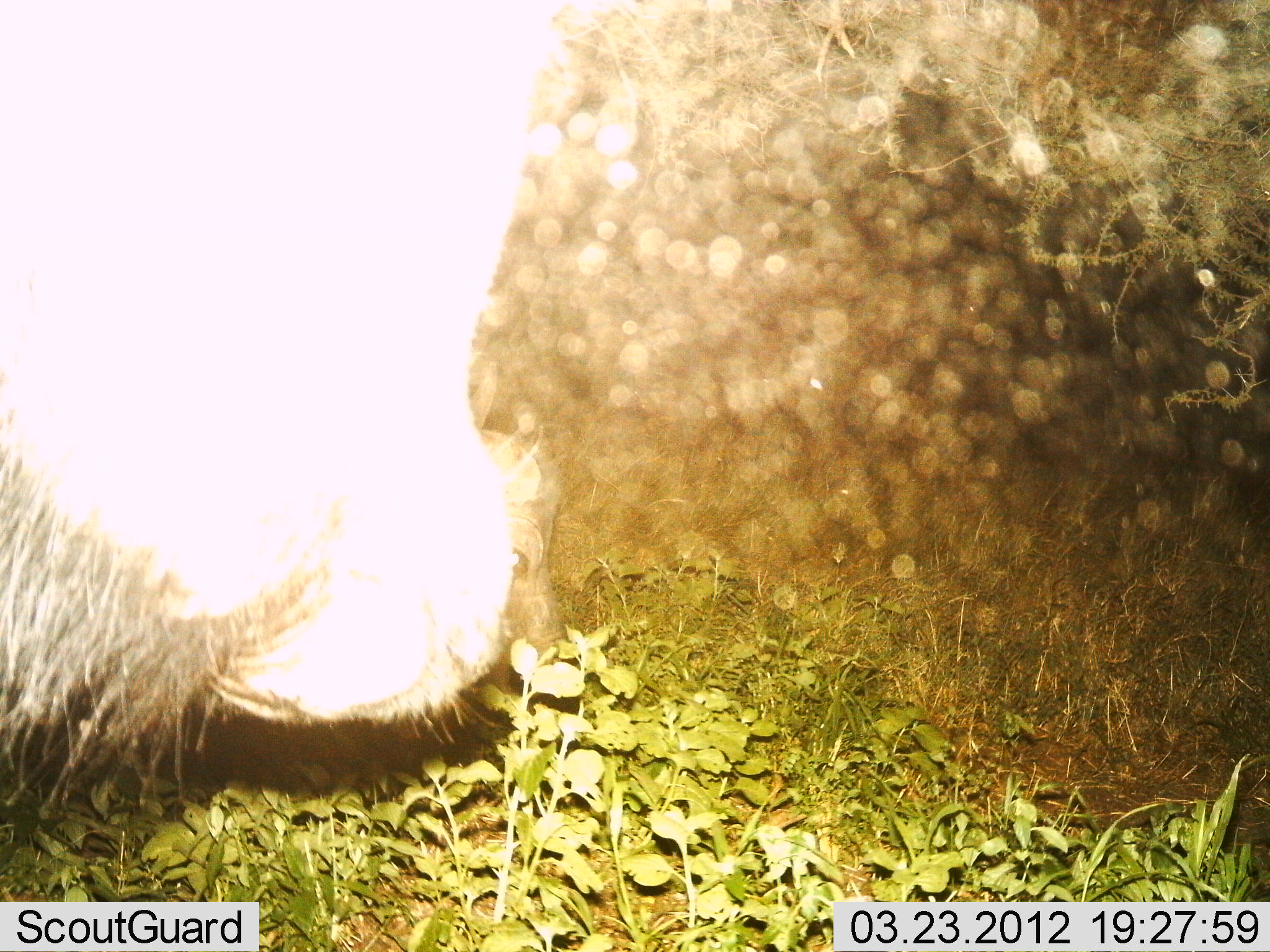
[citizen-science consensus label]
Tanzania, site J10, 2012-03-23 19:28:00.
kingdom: Animalia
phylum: Chordata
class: Mammalia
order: Artiodactyla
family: Bovidae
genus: Connochaetes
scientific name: Connochaetes taurinus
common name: blue wildebeest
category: wildebeest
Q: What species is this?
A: Wildebeest (blue wildebeest) (Connochaetes taurinus).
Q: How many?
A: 1.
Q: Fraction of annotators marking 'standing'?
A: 46%.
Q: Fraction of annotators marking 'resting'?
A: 0%.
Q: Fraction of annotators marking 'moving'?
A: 0%.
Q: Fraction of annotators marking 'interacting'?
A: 0%.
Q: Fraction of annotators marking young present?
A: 0%.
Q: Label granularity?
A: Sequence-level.